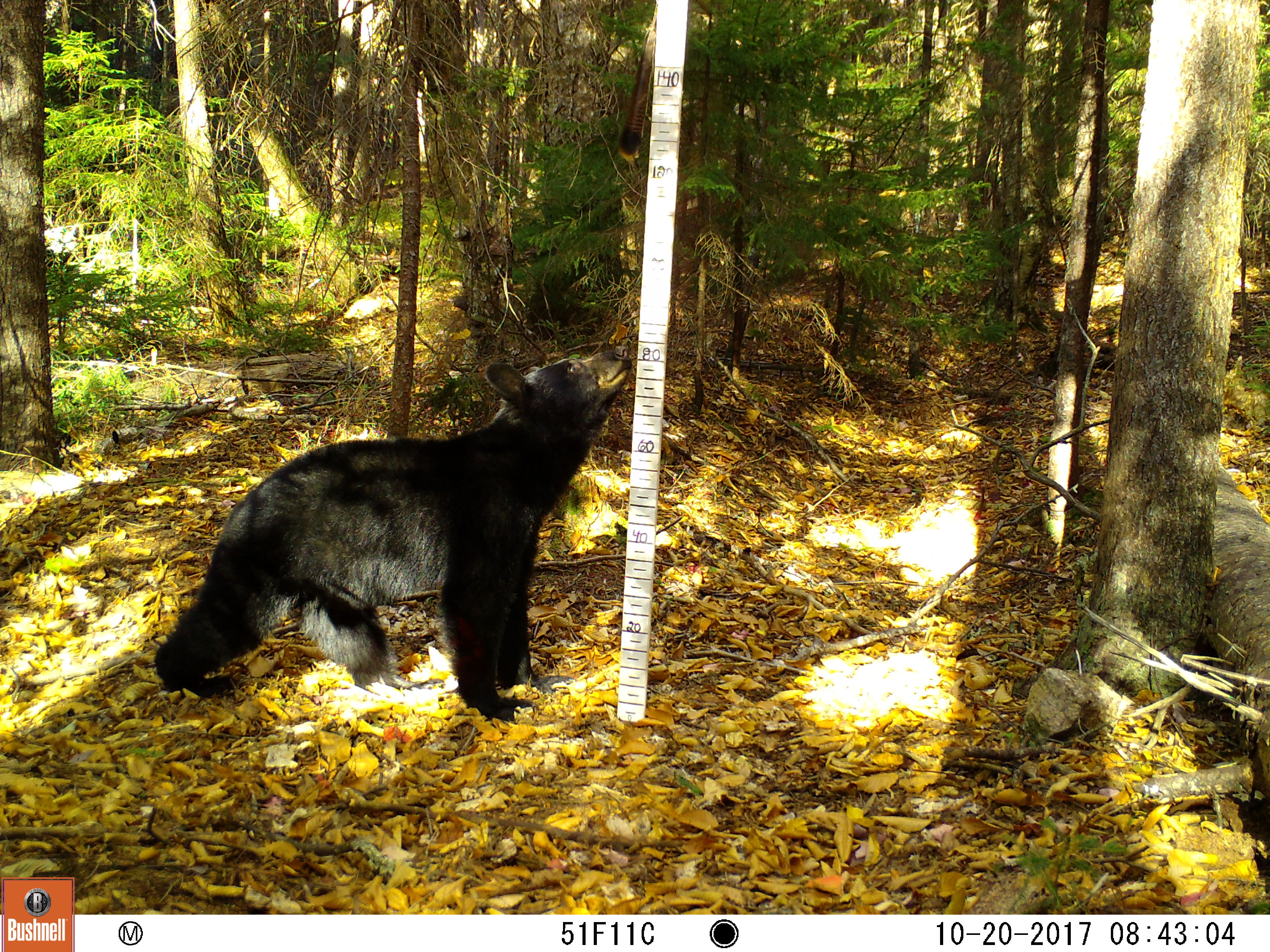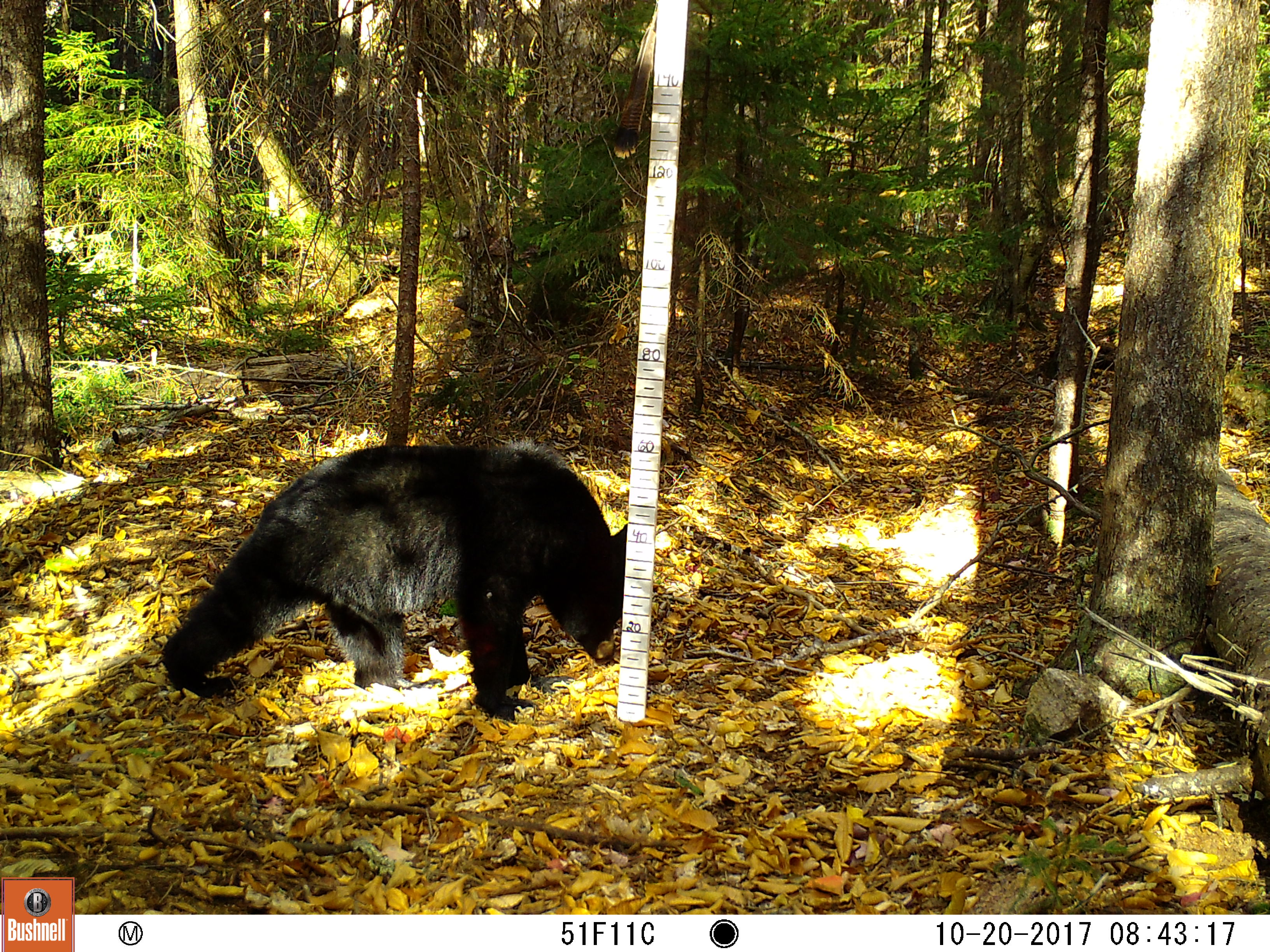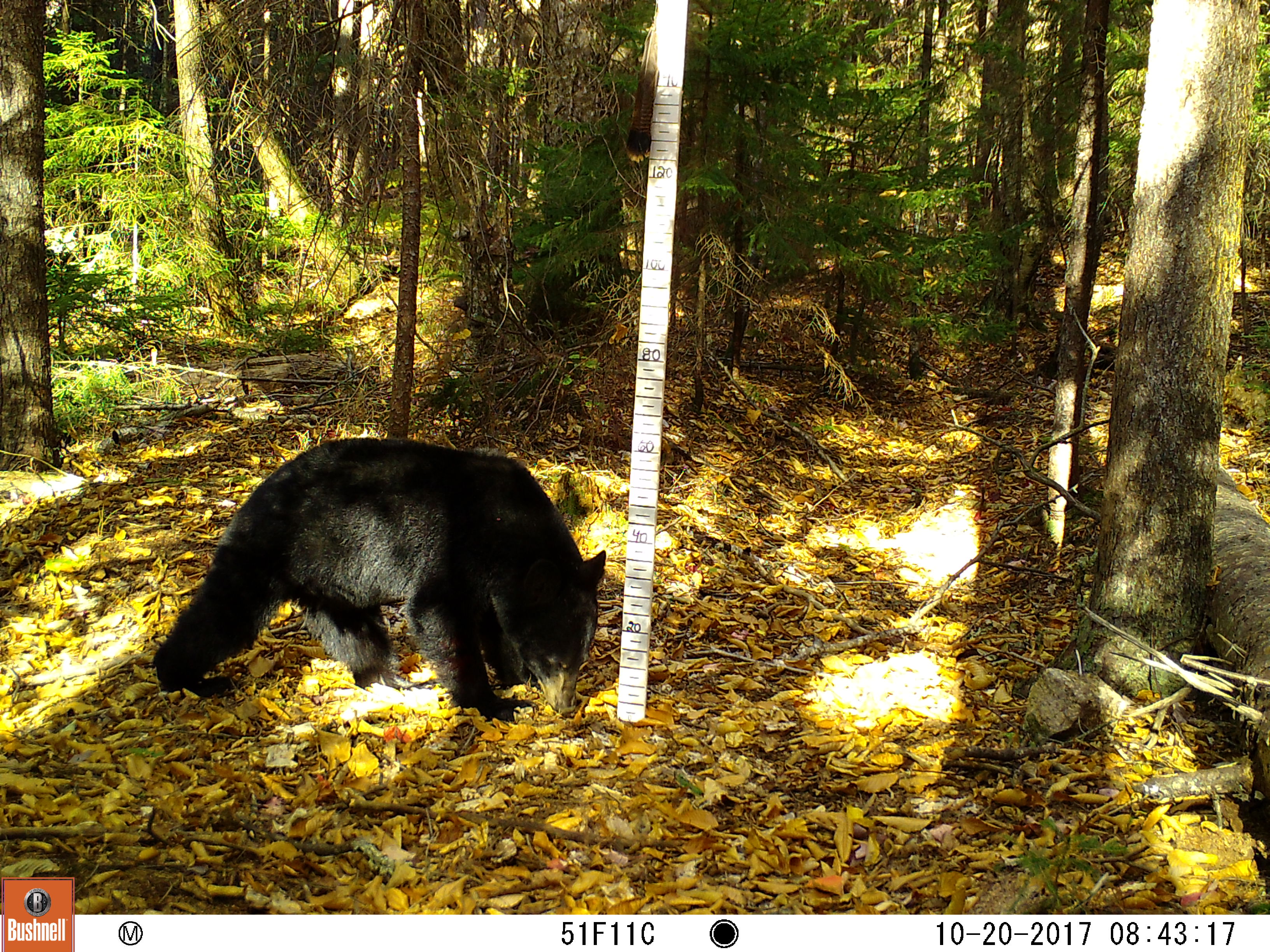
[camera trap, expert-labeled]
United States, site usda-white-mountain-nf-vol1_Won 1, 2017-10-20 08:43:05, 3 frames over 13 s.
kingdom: Animalia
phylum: Chordata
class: Mammalia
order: Carnivora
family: Ursidae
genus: Ursus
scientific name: Ursus americanus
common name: black bear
Black bear (Ursus americanus).